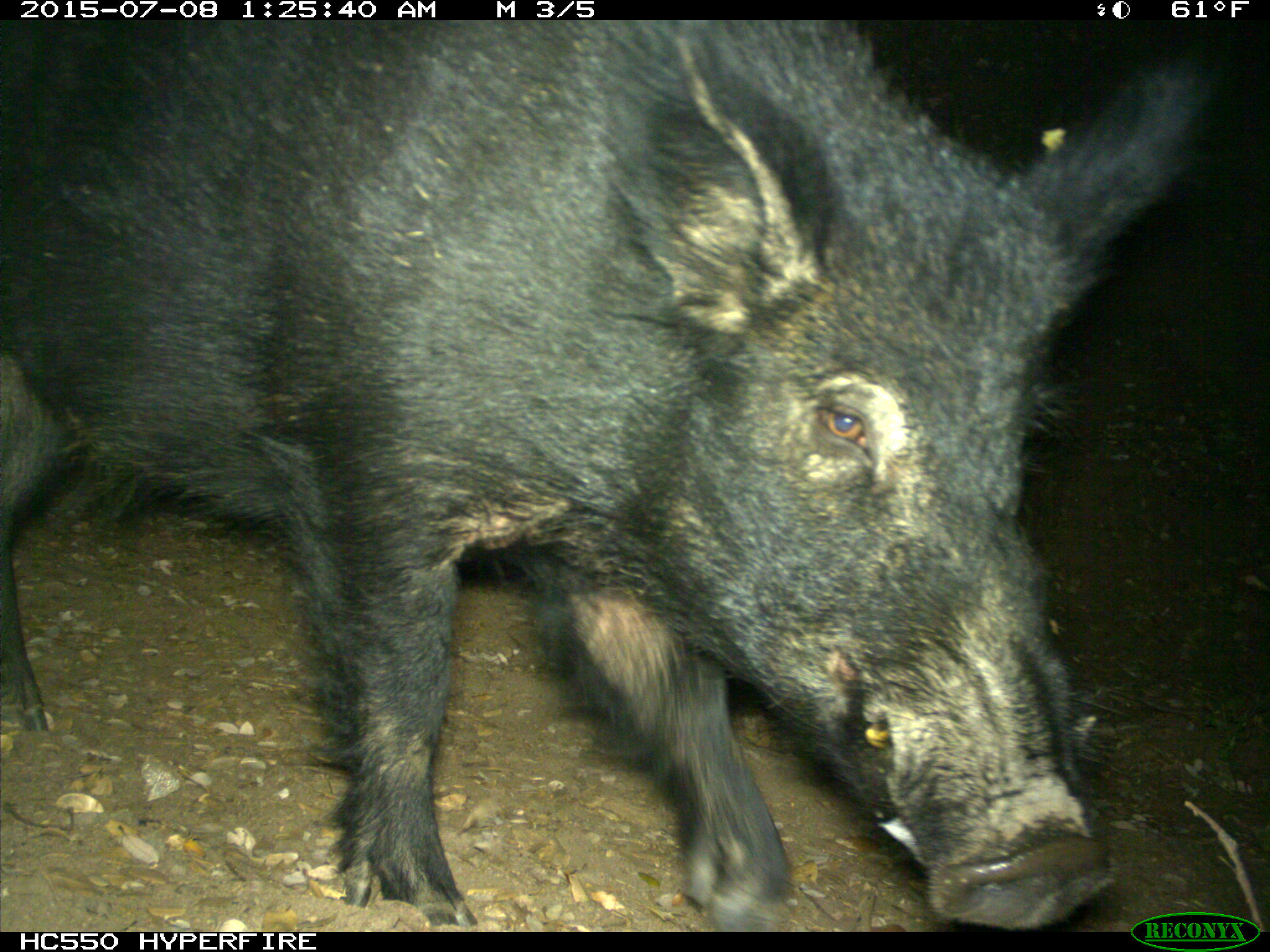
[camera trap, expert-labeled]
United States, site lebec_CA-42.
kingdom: Animalia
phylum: Chordata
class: Mammalia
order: Artiodactyla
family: Suidae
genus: Sus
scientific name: Sus scrofa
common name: wild boar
Sus scrofa (wild boar).